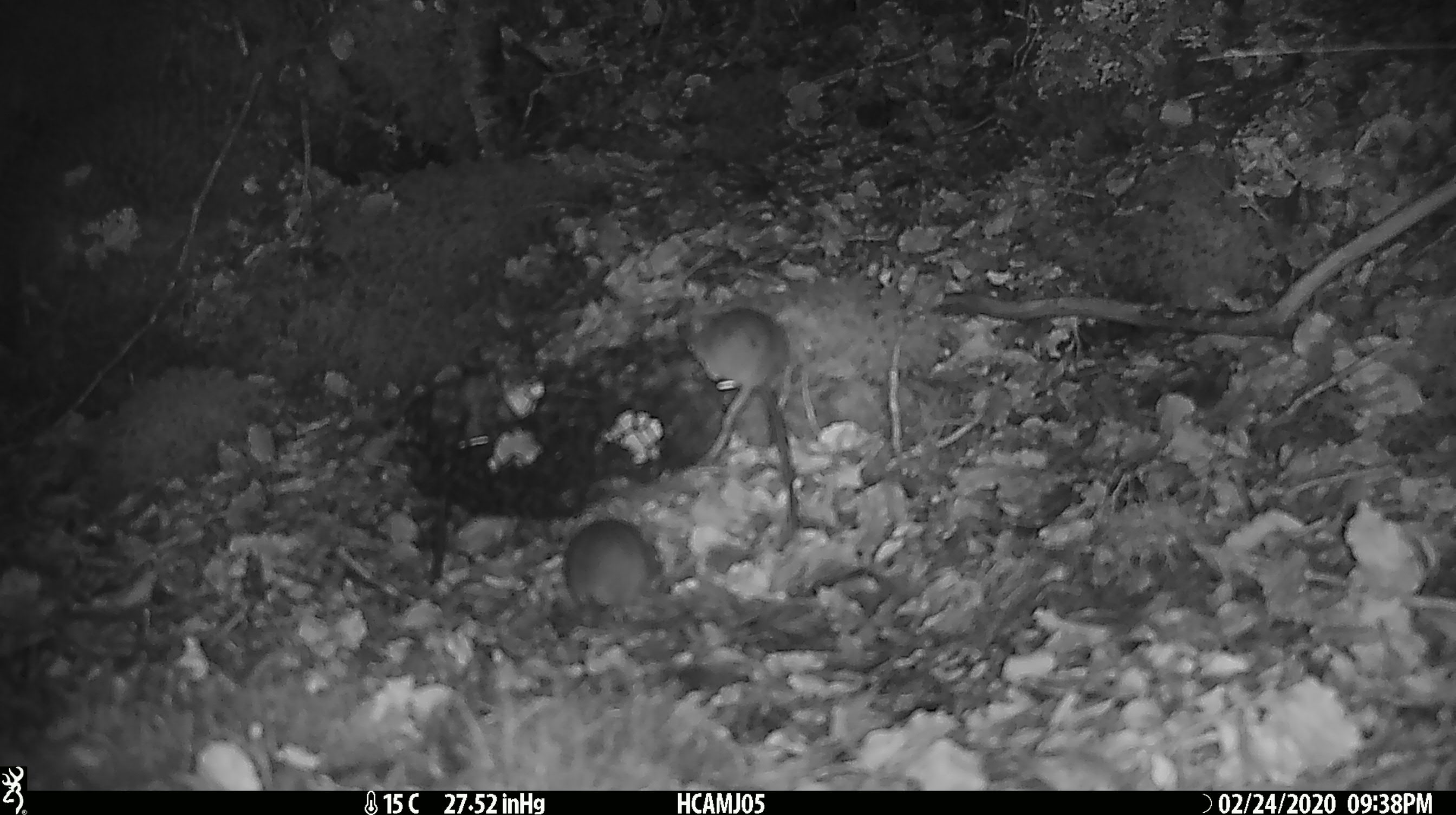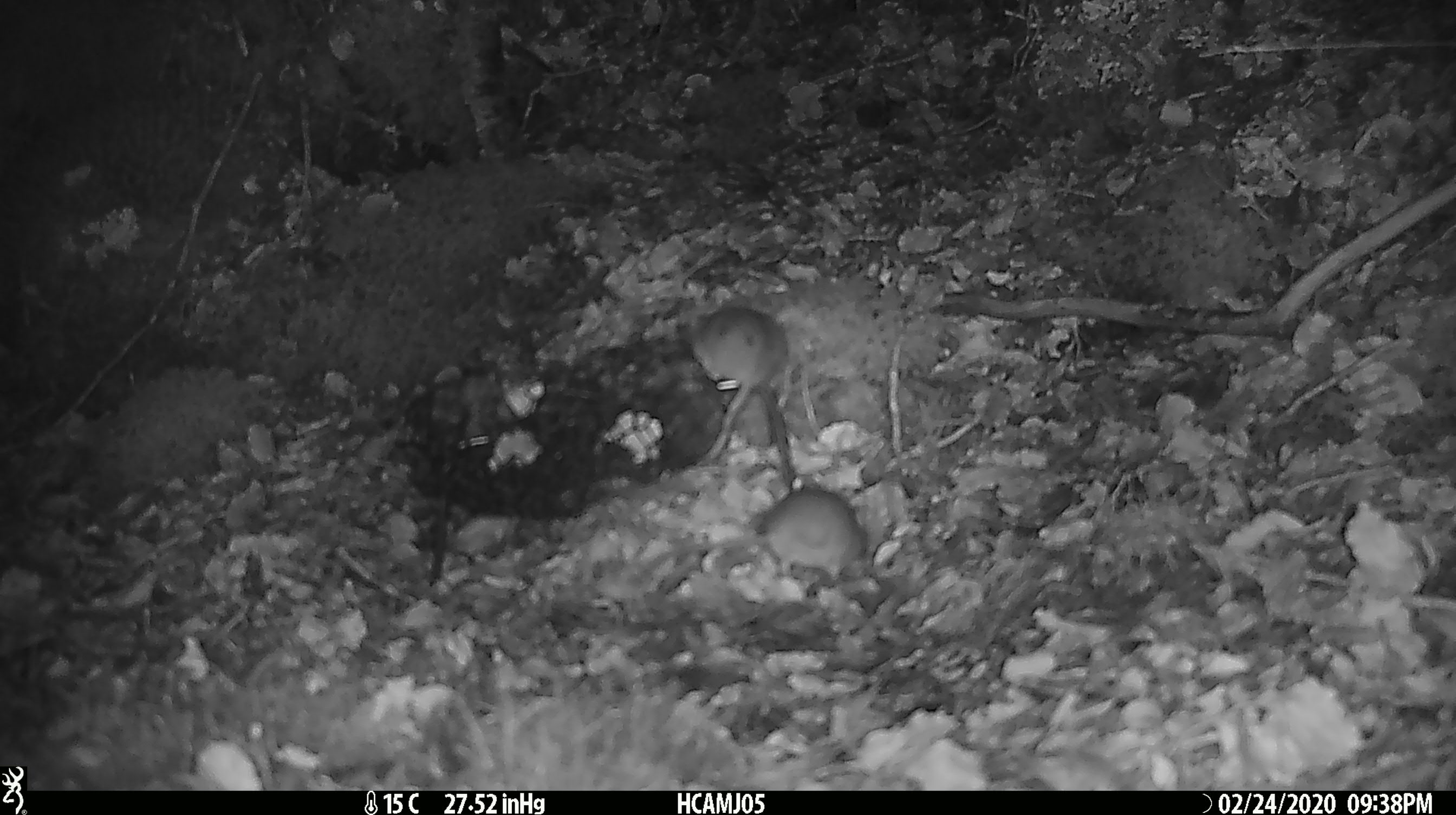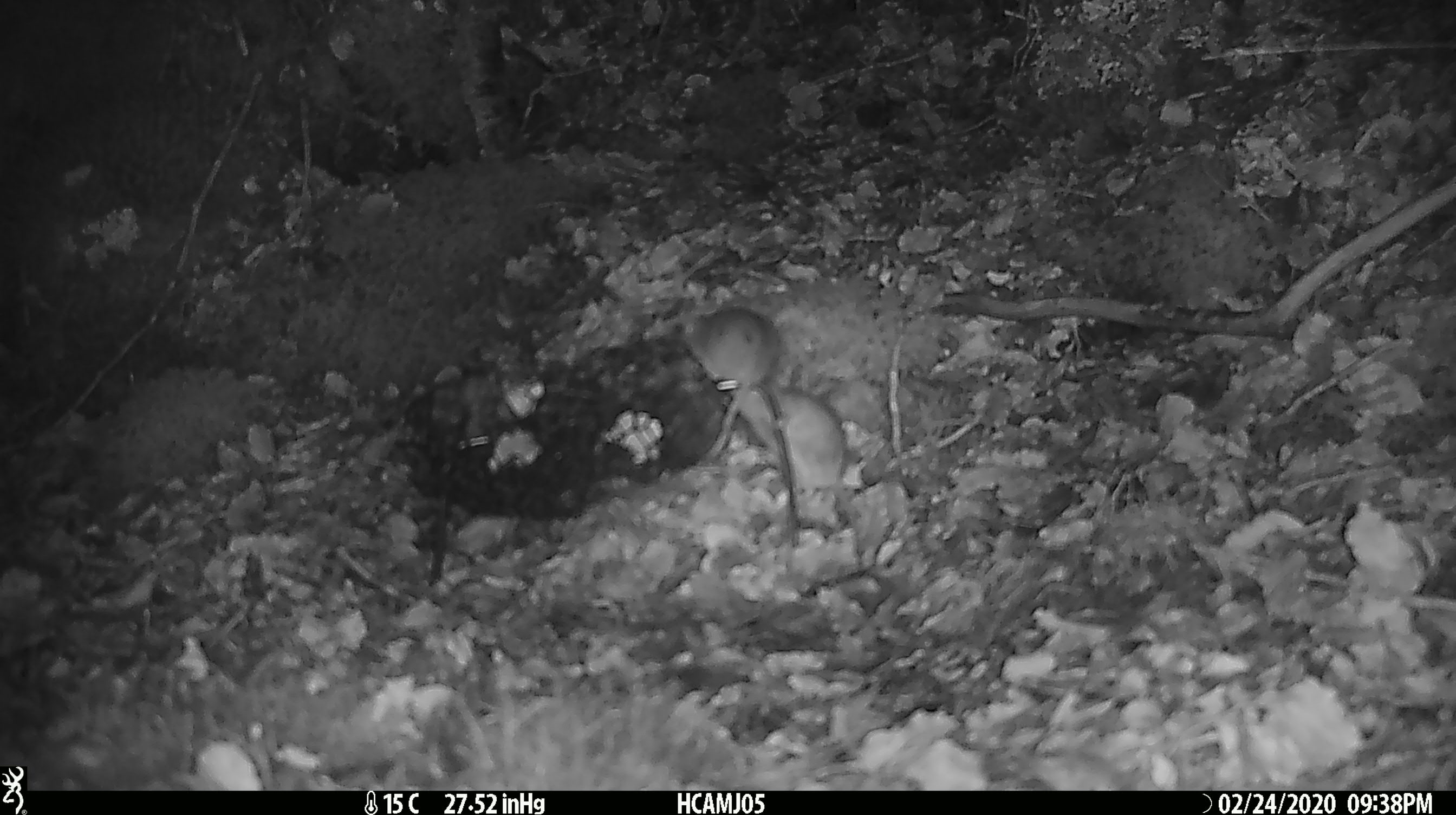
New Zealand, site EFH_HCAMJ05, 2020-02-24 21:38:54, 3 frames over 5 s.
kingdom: Animalia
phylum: Chordata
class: Mammalia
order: Rodentia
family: Muridae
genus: Mus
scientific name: Mus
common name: mouse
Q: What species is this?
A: Mouse (Mus).